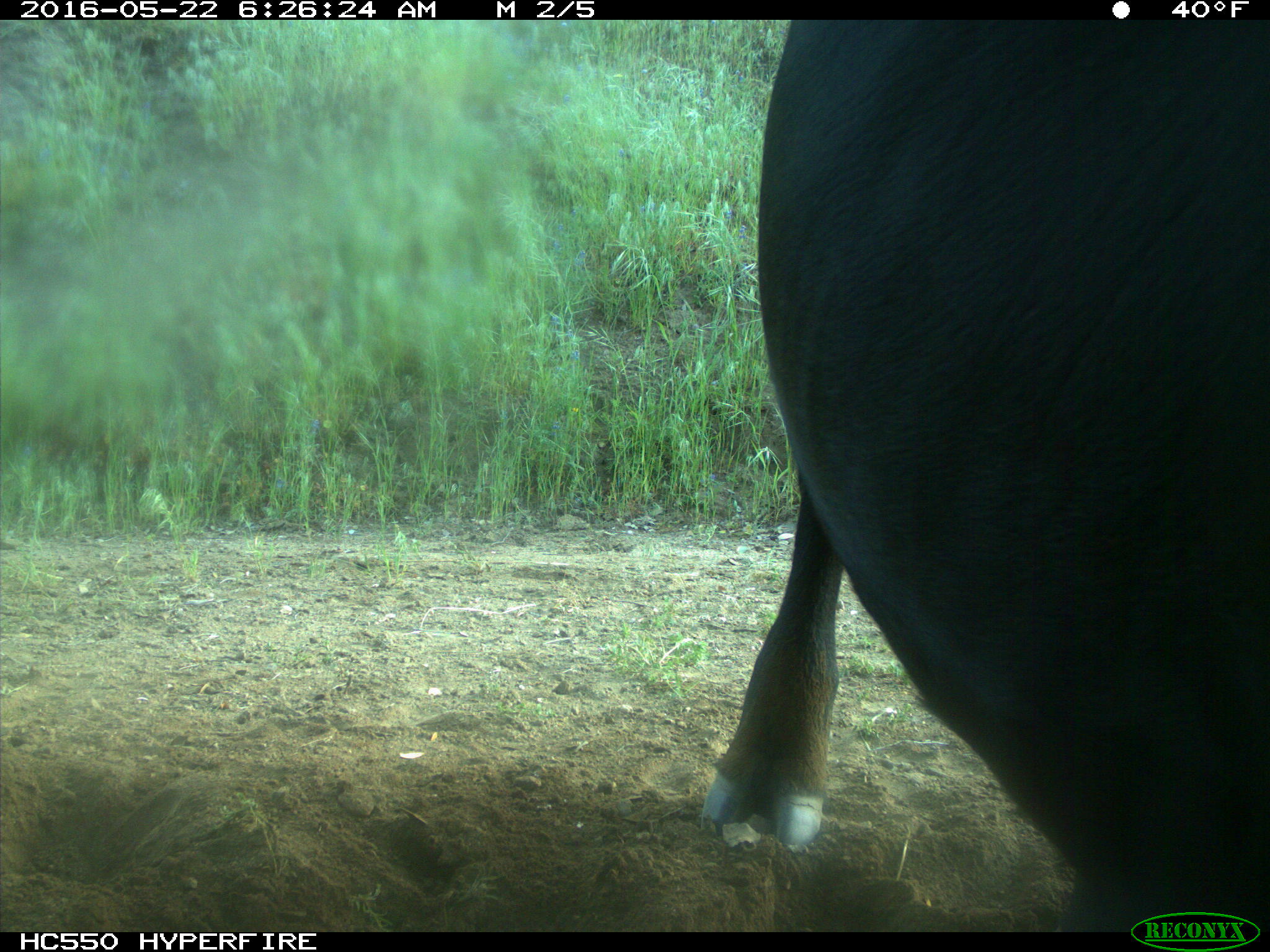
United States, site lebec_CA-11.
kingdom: Animalia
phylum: Chordata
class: Mammalia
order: Artiodactyla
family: Bovidae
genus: Bos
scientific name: Bos taurus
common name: domestic cow